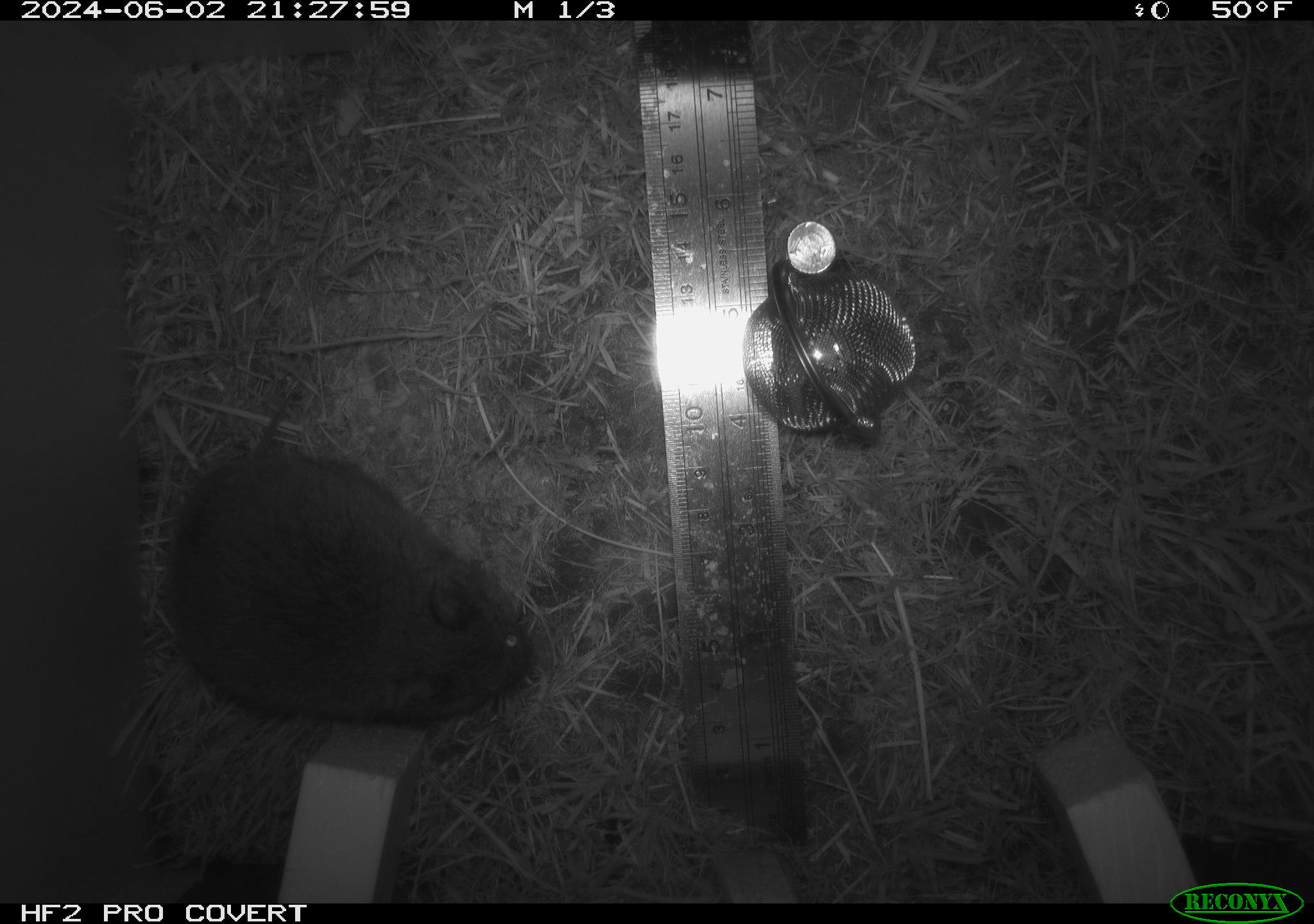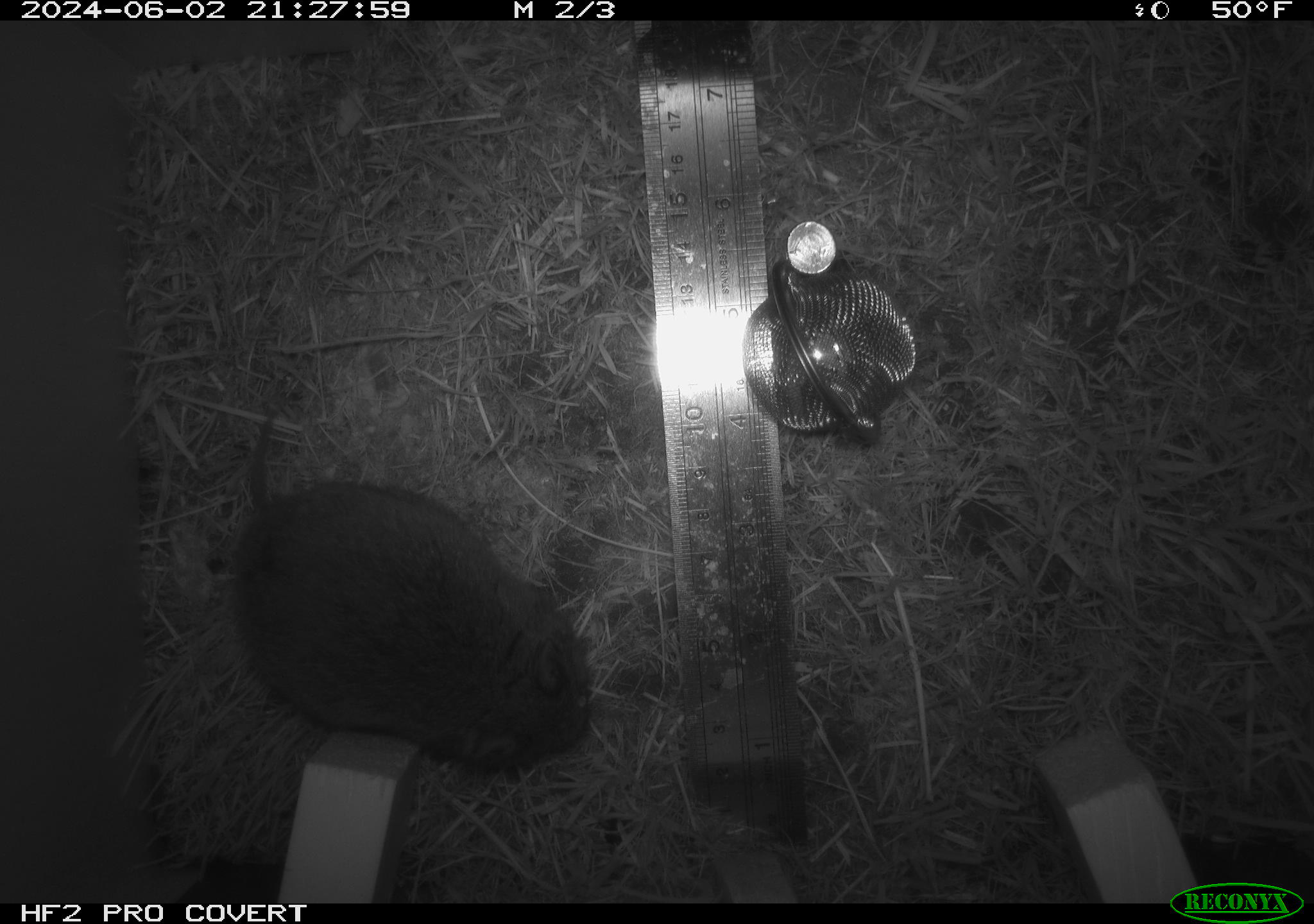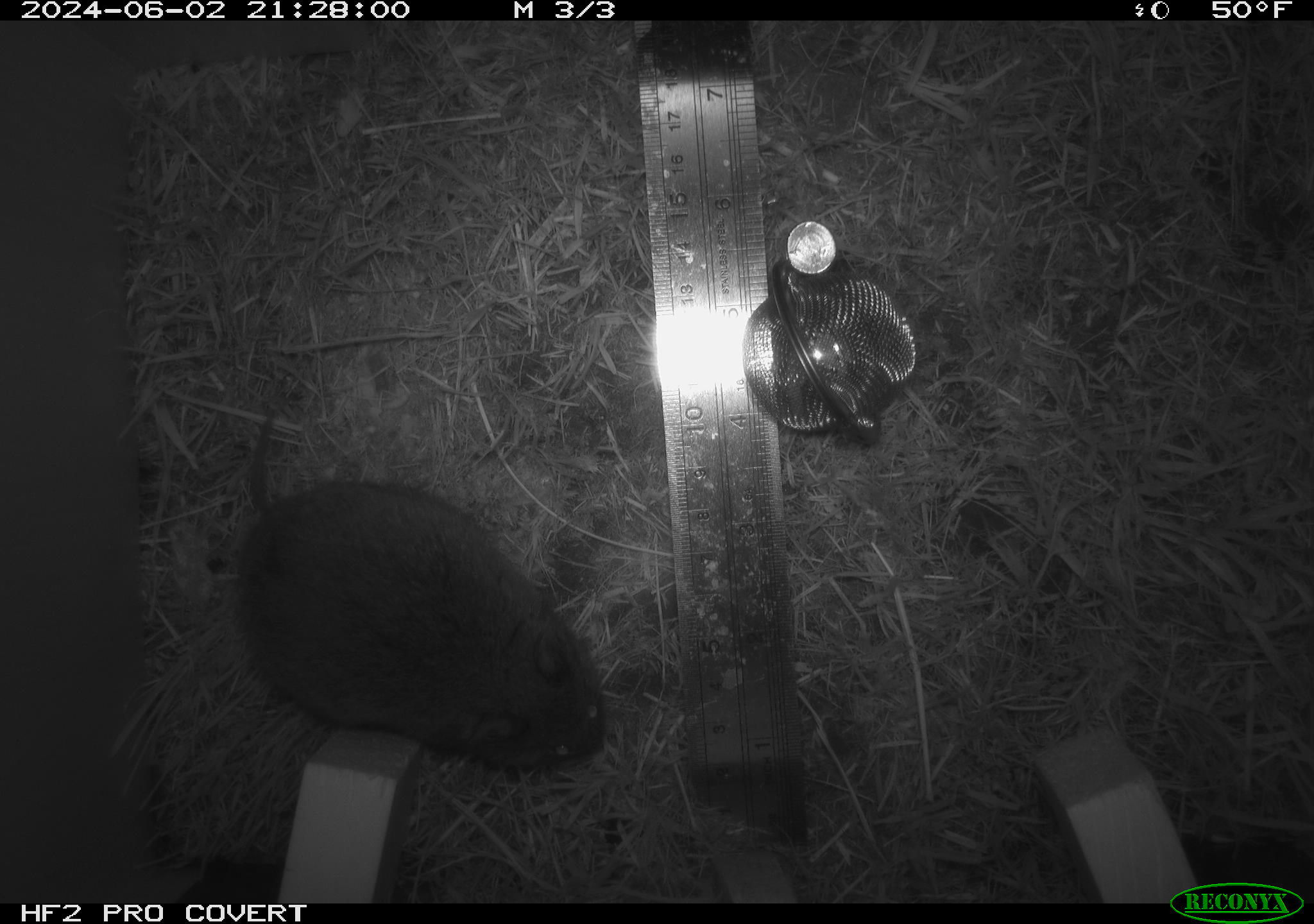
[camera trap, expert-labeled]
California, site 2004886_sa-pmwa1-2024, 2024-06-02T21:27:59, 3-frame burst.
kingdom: Animalia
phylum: Chordata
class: Mammalia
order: Rodentia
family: Cricetidae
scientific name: Arvicolinae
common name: voles, lemmings, and muskrats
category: arvicolinae subfamily